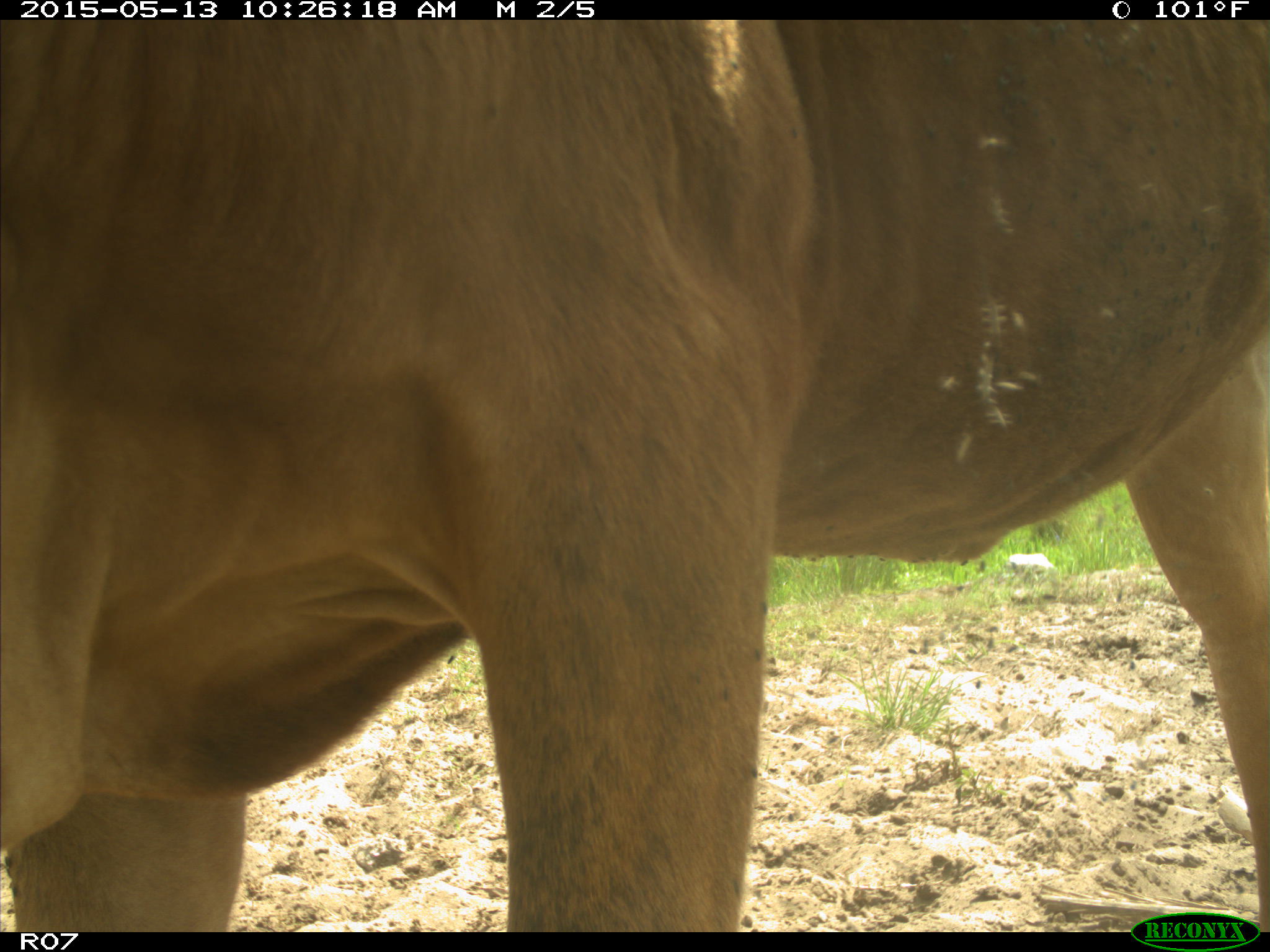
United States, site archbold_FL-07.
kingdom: Animalia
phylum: Chordata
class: Mammalia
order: Artiodactyla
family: Bovidae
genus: Bos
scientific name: Bos taurus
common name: domestic cow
Bos taurus (domestic cow).